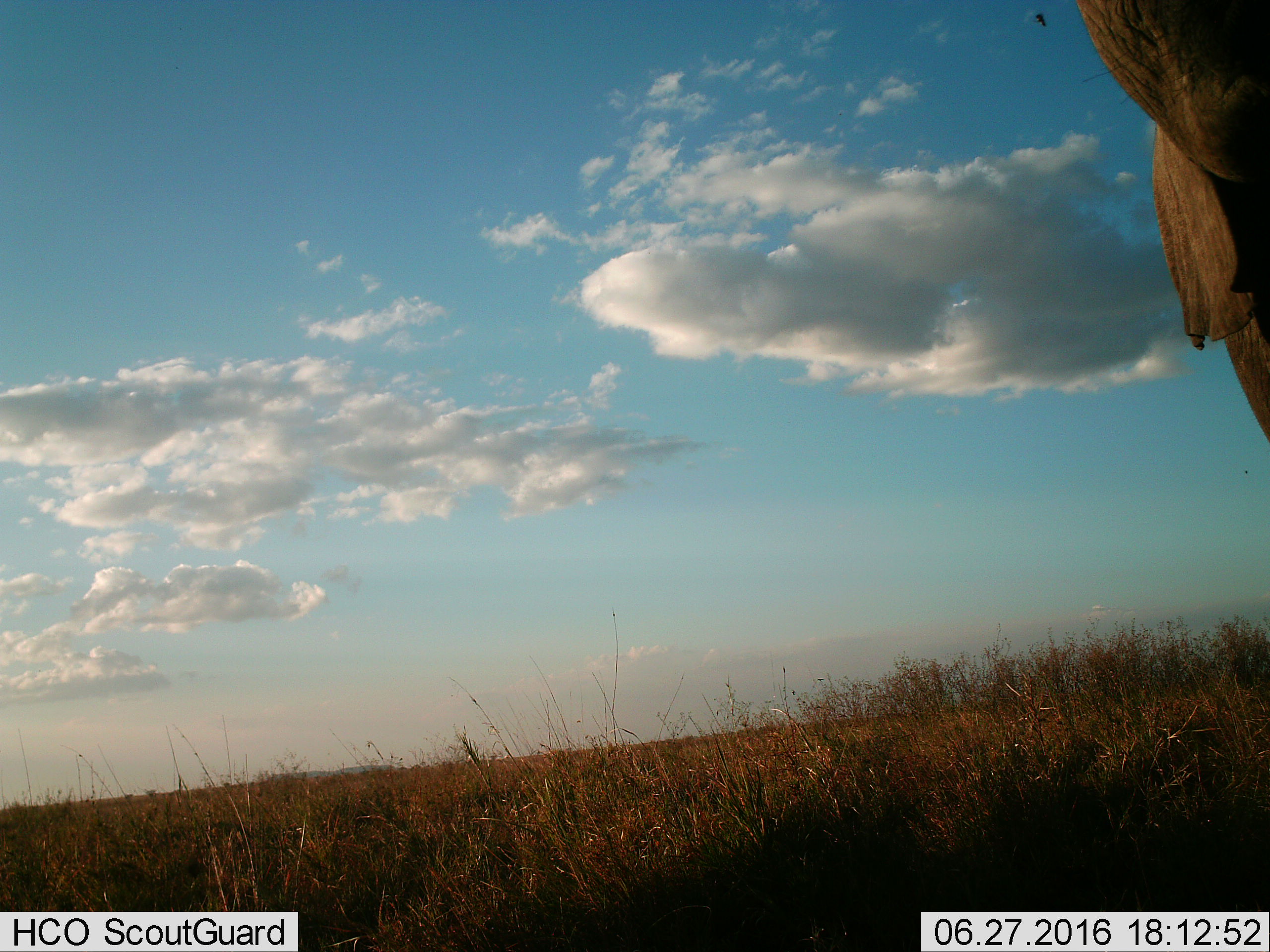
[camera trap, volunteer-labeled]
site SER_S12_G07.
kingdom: Animalia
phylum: Chordata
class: Mammalia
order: Proboscidea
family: Elephantidae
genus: Loxodonta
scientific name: Loxodonta africana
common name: african bush elephant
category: elephant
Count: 1.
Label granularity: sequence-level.